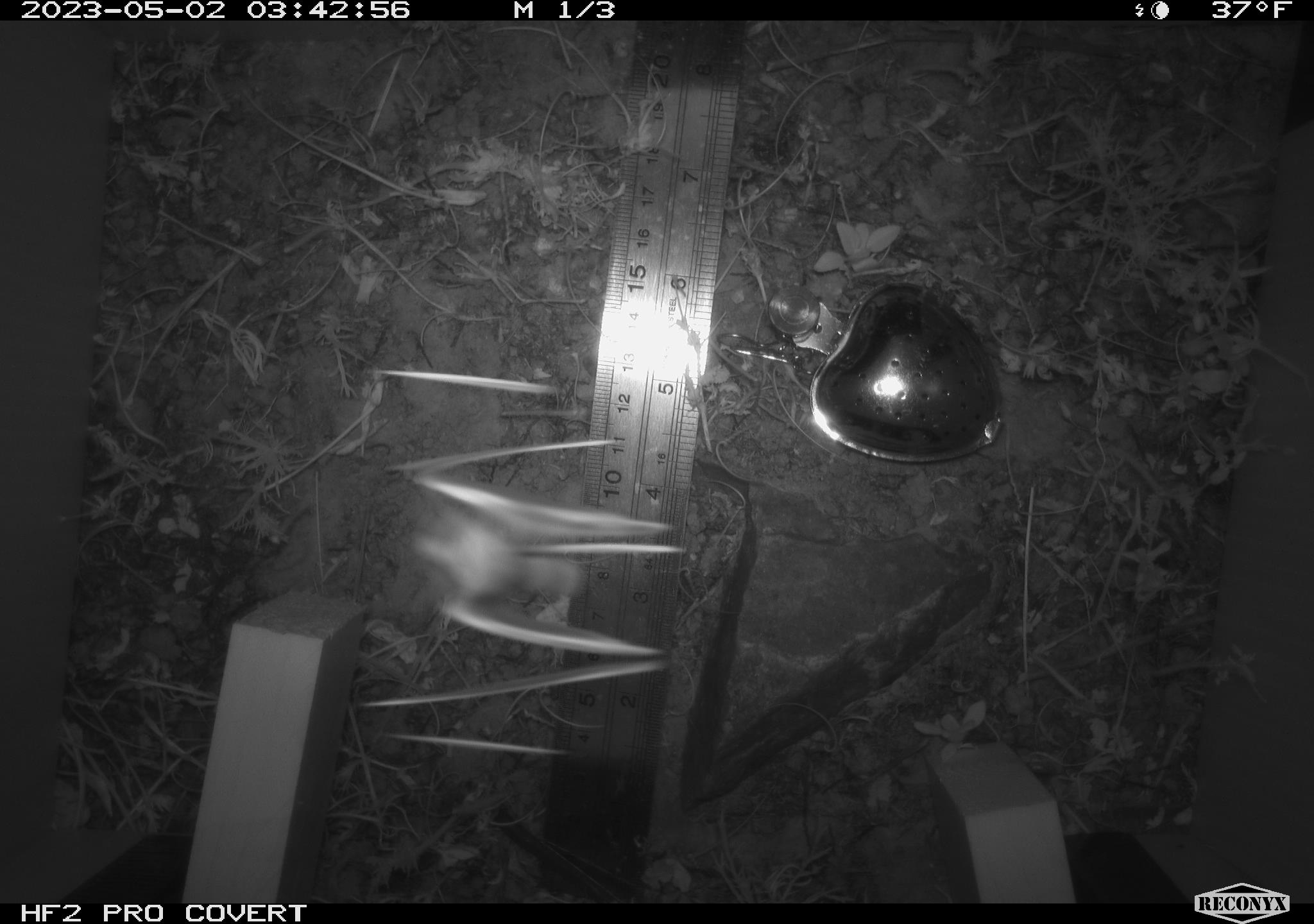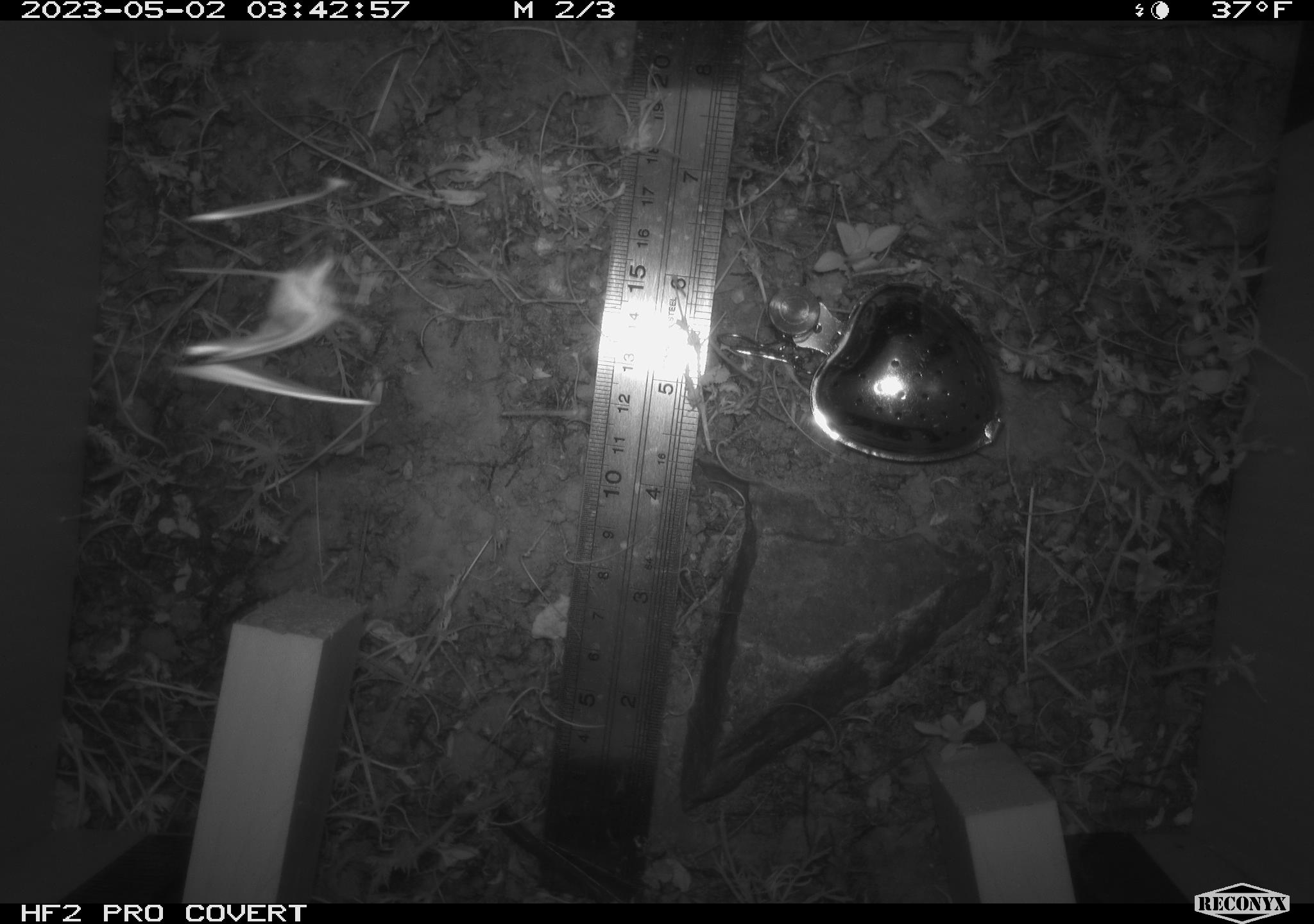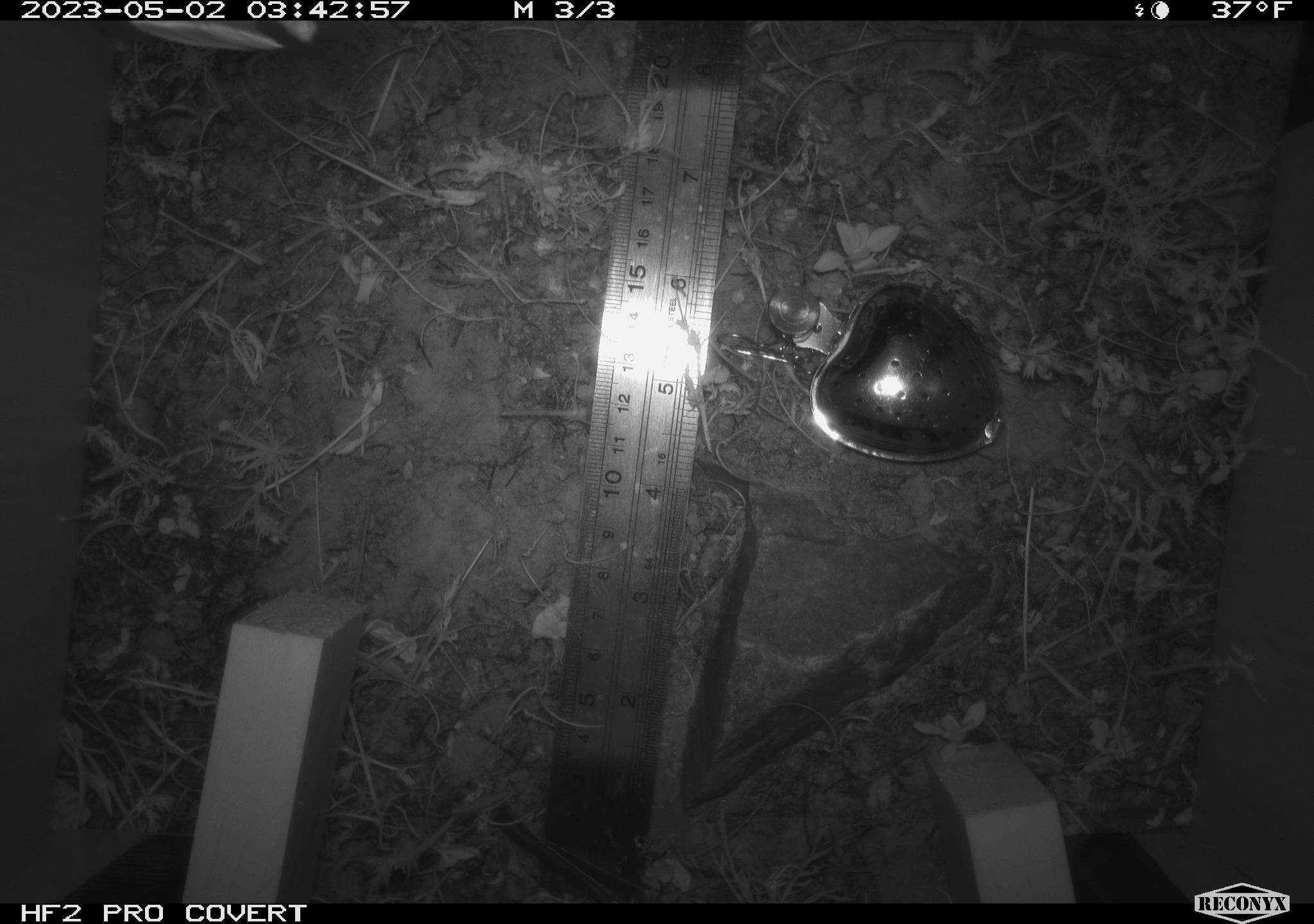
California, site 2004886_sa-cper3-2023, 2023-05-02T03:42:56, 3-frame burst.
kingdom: Animalia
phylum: Arthropoda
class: Insecta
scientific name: Insecta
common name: insect